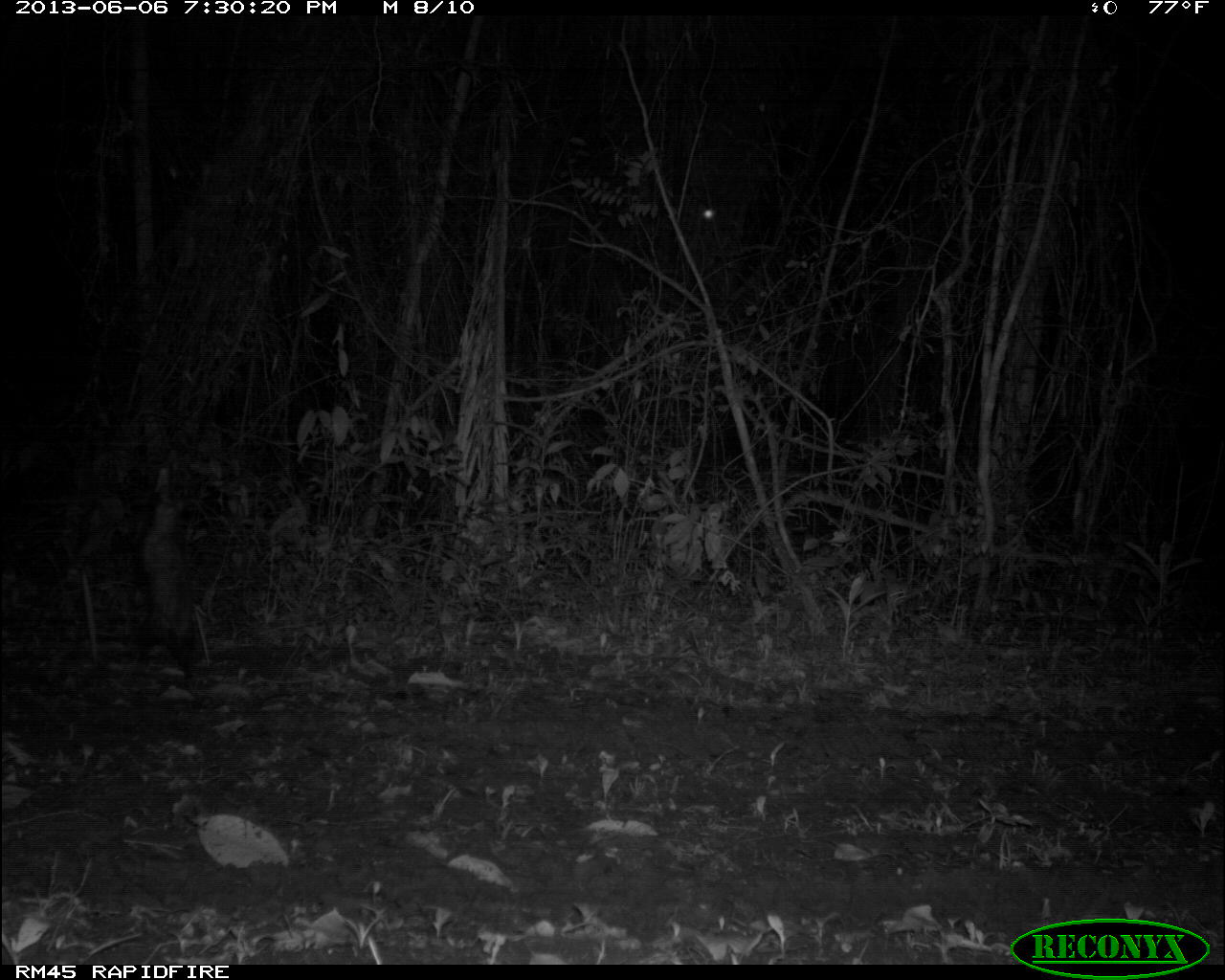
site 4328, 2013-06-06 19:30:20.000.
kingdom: Animalia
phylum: Chordata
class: Mammalia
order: Didelphimorphia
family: Didelphidae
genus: Didelphis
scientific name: Didelphis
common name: american opossums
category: didelphis sp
Didelphis sp (american opossums) (Didelphis), count 1.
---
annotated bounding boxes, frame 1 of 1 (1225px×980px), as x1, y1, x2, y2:
didelphis sp: 140, 465, 203, 704